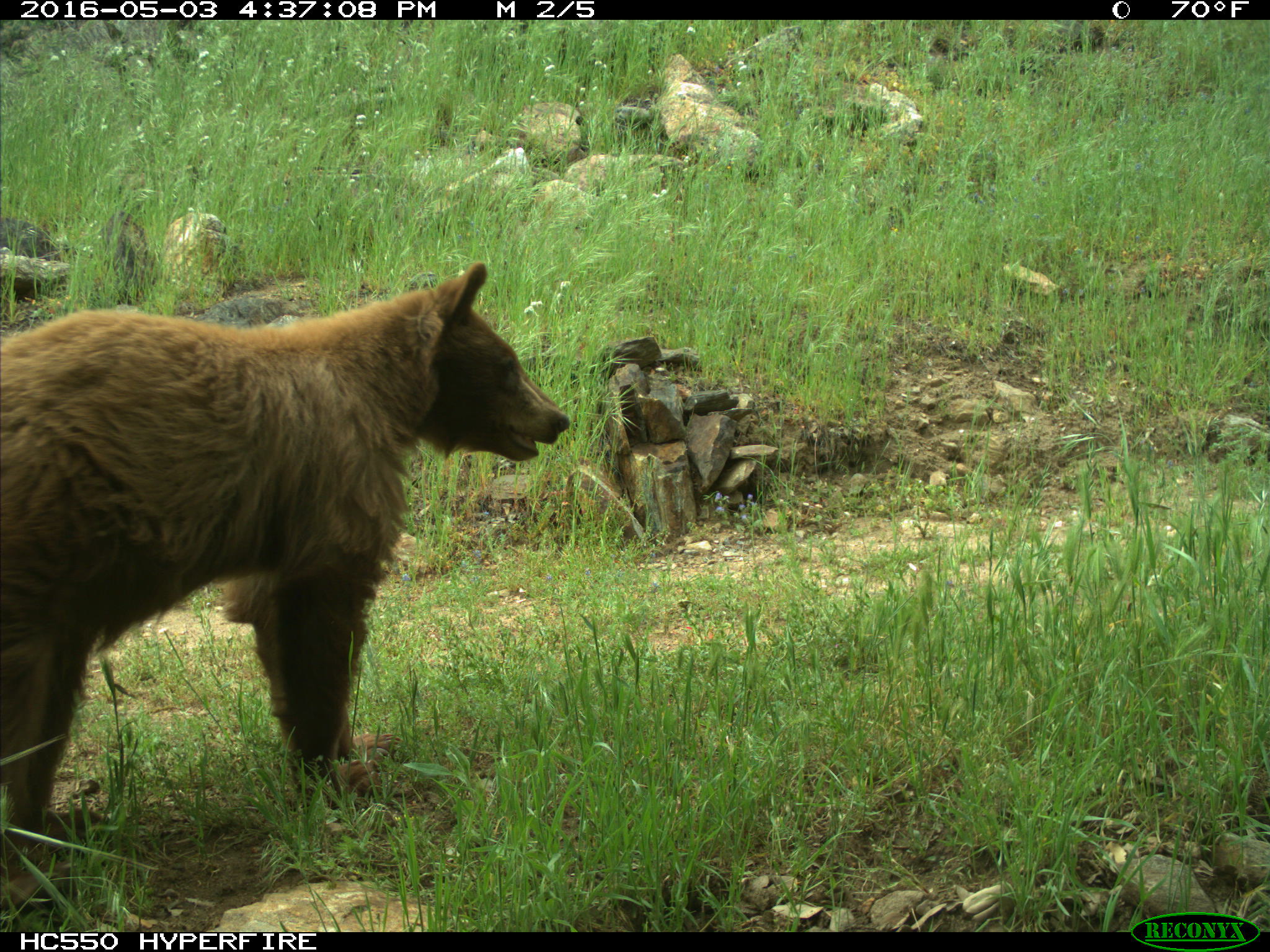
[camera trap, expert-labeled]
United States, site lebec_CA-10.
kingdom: Animalia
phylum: Chordata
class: Mammalia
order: Carnivora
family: Ursidae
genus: Ursus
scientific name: Ursus americanus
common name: american black bear